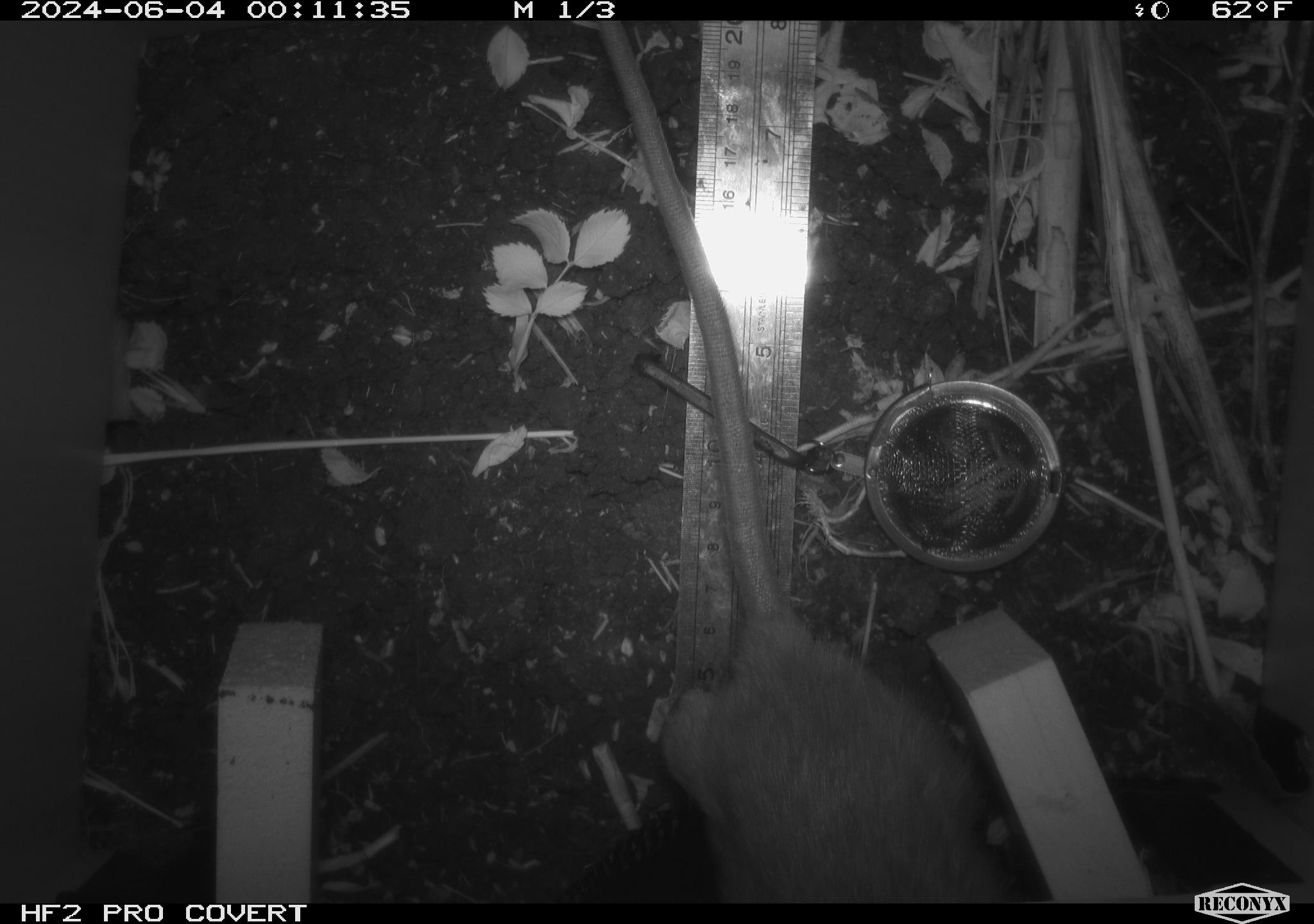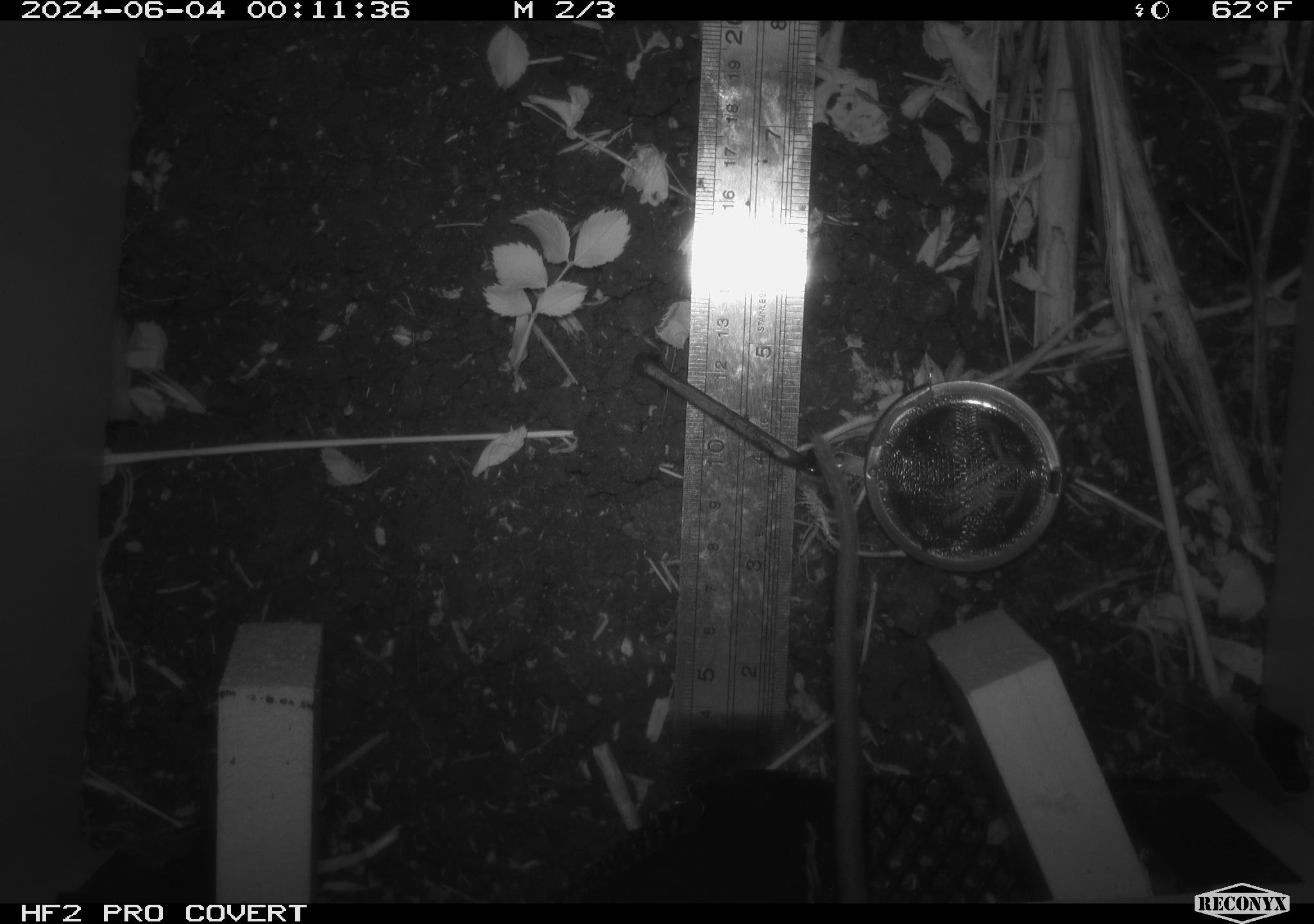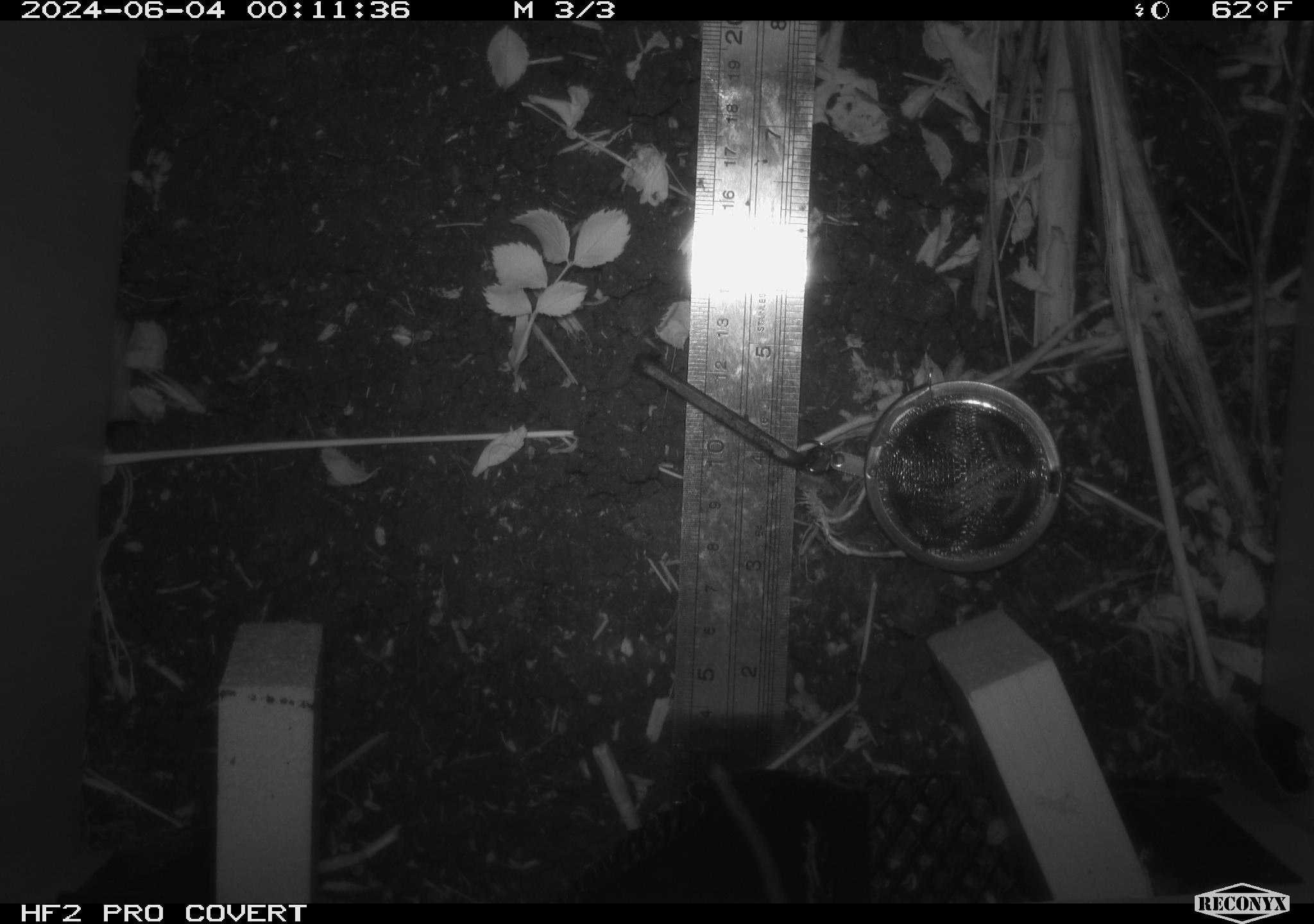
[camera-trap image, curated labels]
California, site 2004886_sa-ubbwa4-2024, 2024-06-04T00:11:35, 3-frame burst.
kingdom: Animalia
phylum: Chordata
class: Mammalia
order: Rodentia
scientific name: Rodentia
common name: woodrat or rat or mouse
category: woodrat or rat or mouse species